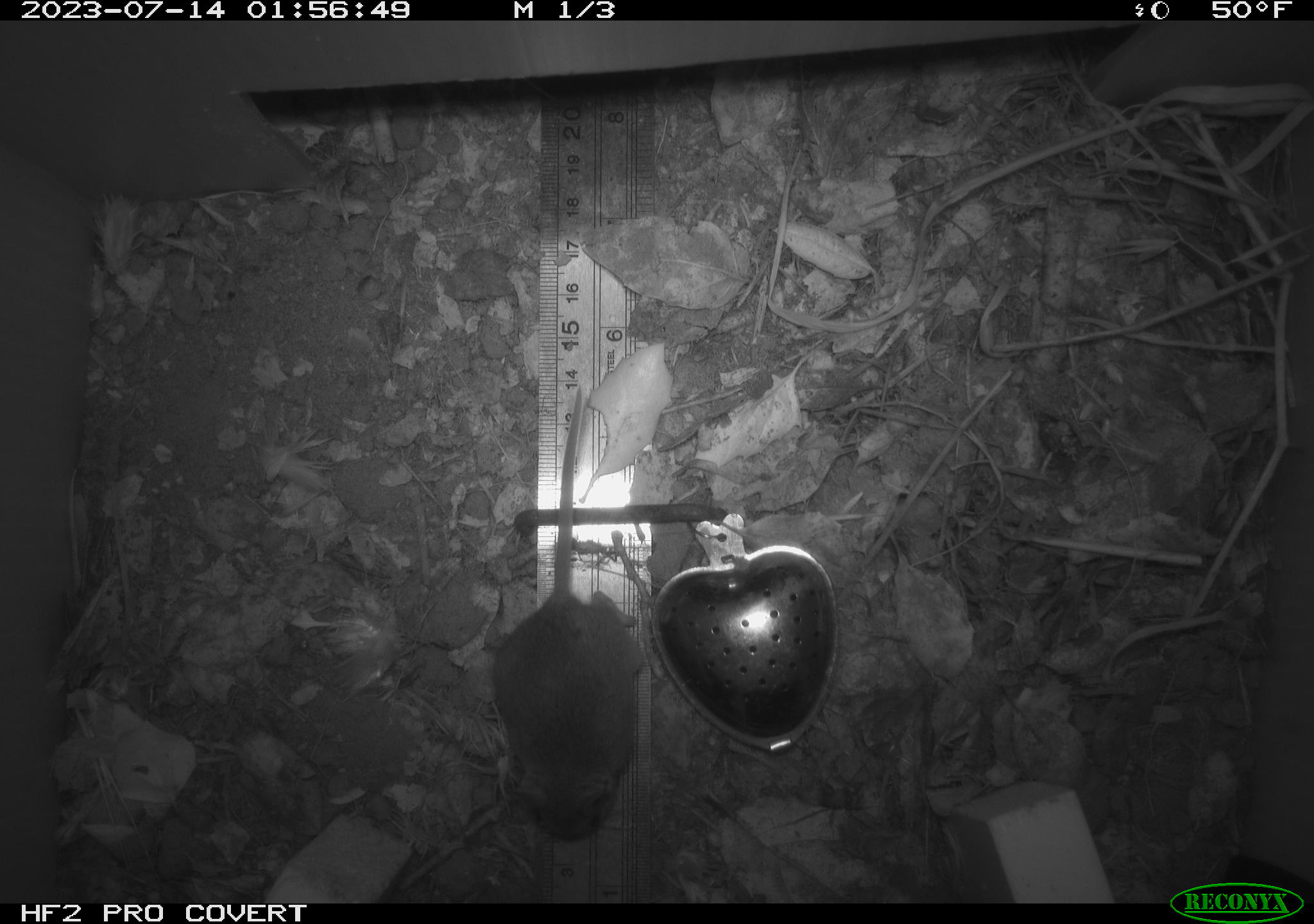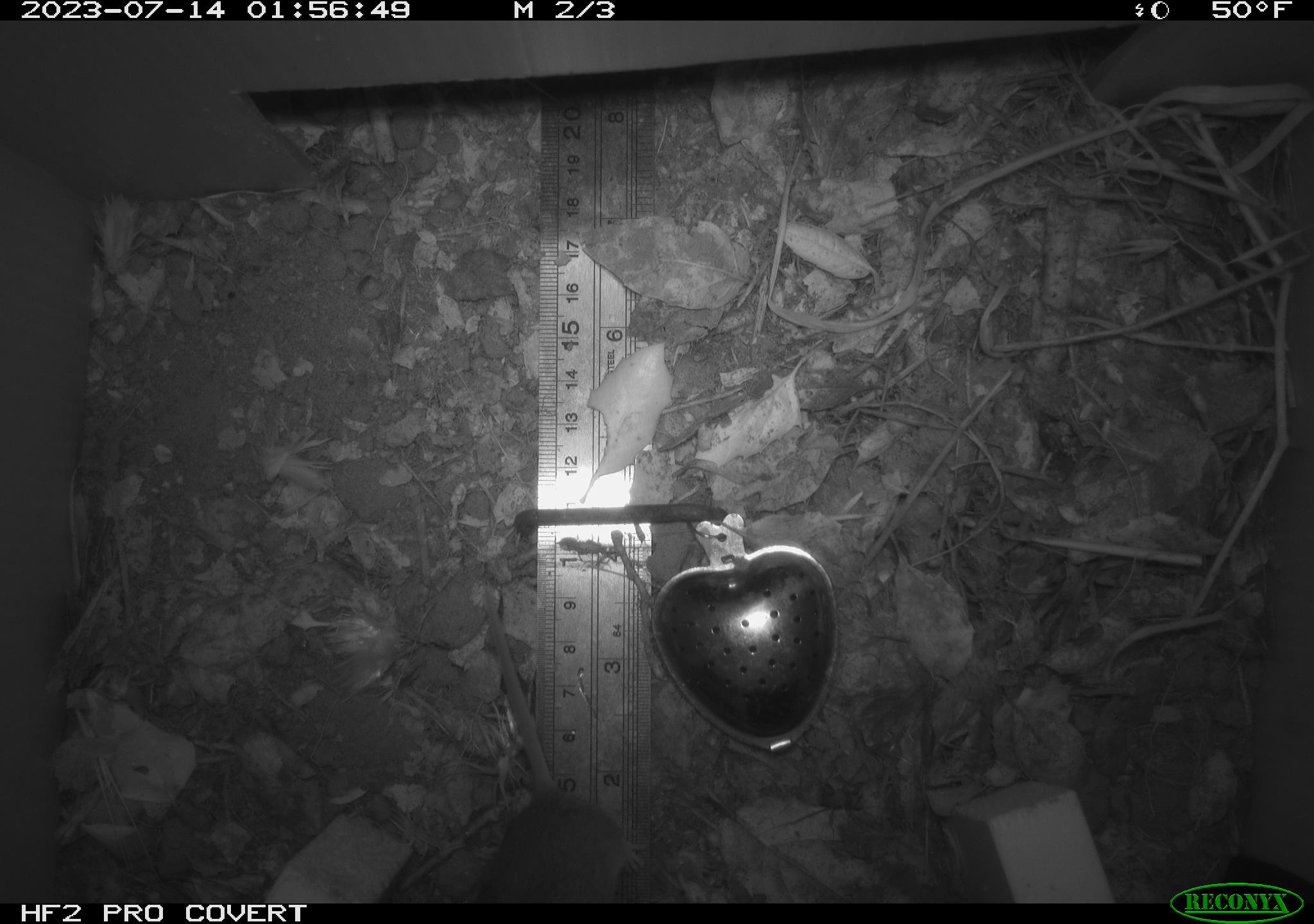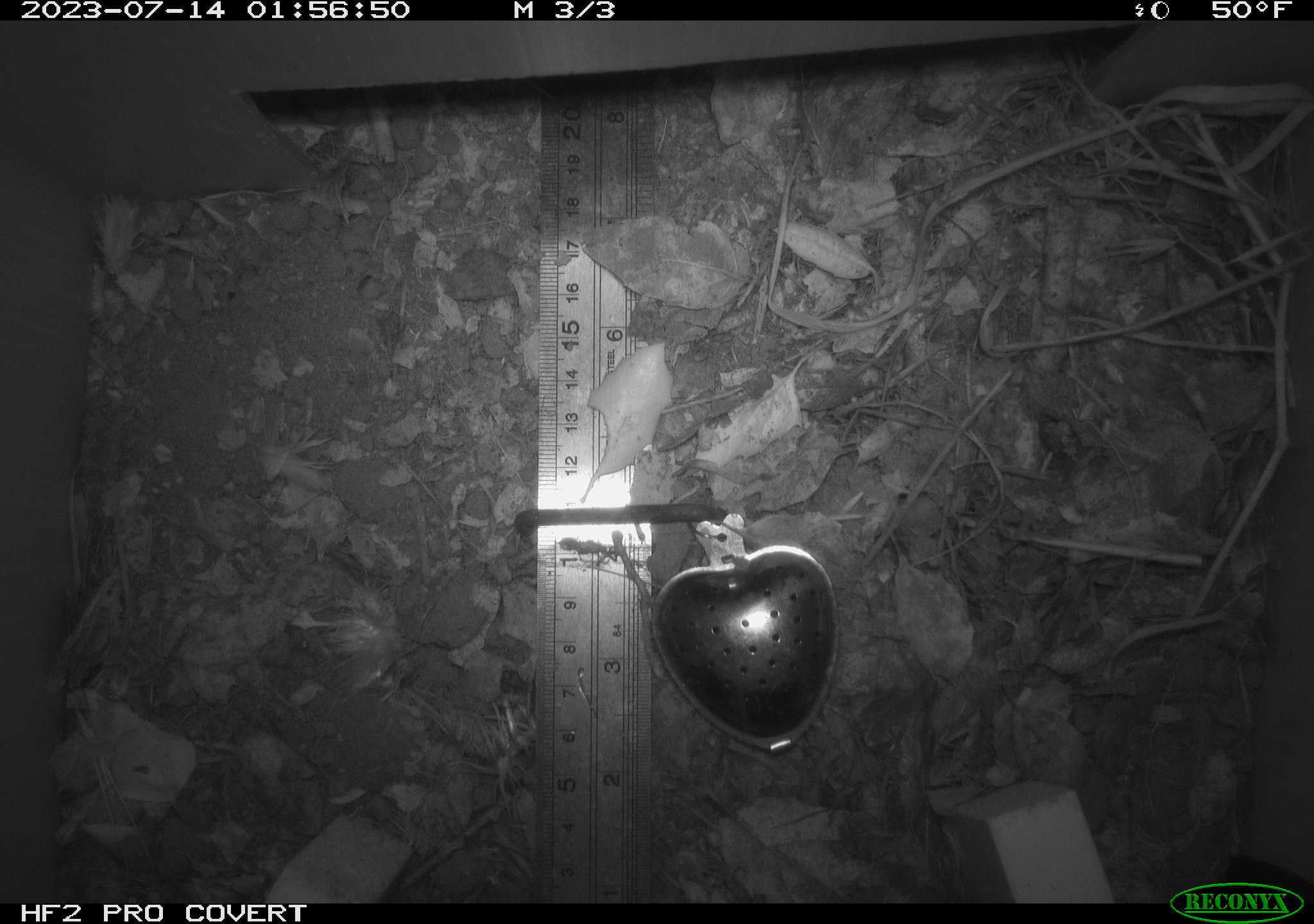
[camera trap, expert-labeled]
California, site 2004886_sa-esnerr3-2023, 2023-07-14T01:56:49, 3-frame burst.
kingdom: Animalia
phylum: Chordata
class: Mammalia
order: Rodentia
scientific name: Rodentia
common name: mouse species